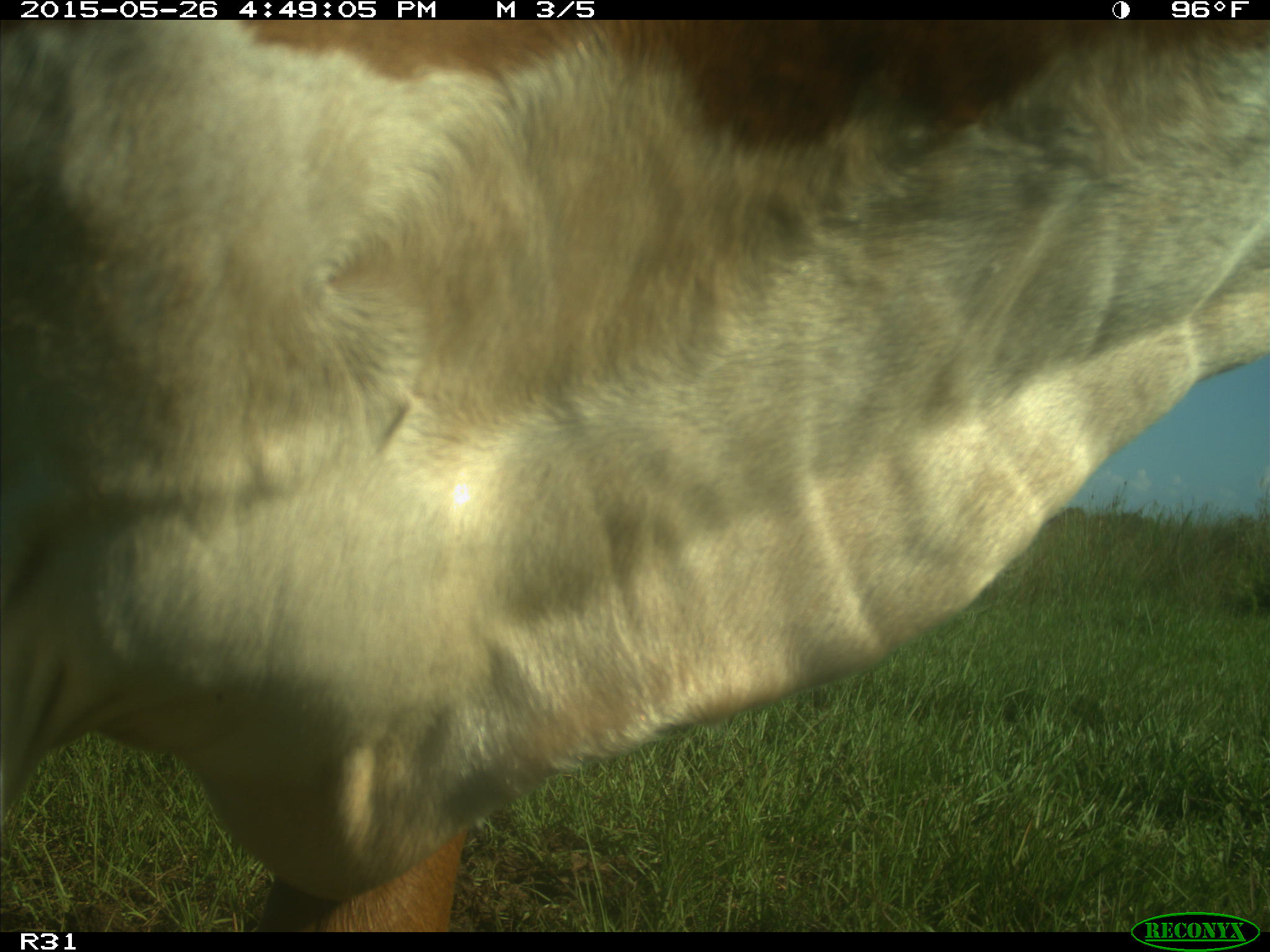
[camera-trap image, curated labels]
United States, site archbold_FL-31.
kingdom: Animalia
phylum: Chordata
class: Mammalia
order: Artiodactyla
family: Bovidae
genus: Bos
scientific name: Bos taurus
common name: domestic cow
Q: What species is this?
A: Bos taurus (domestic cow).